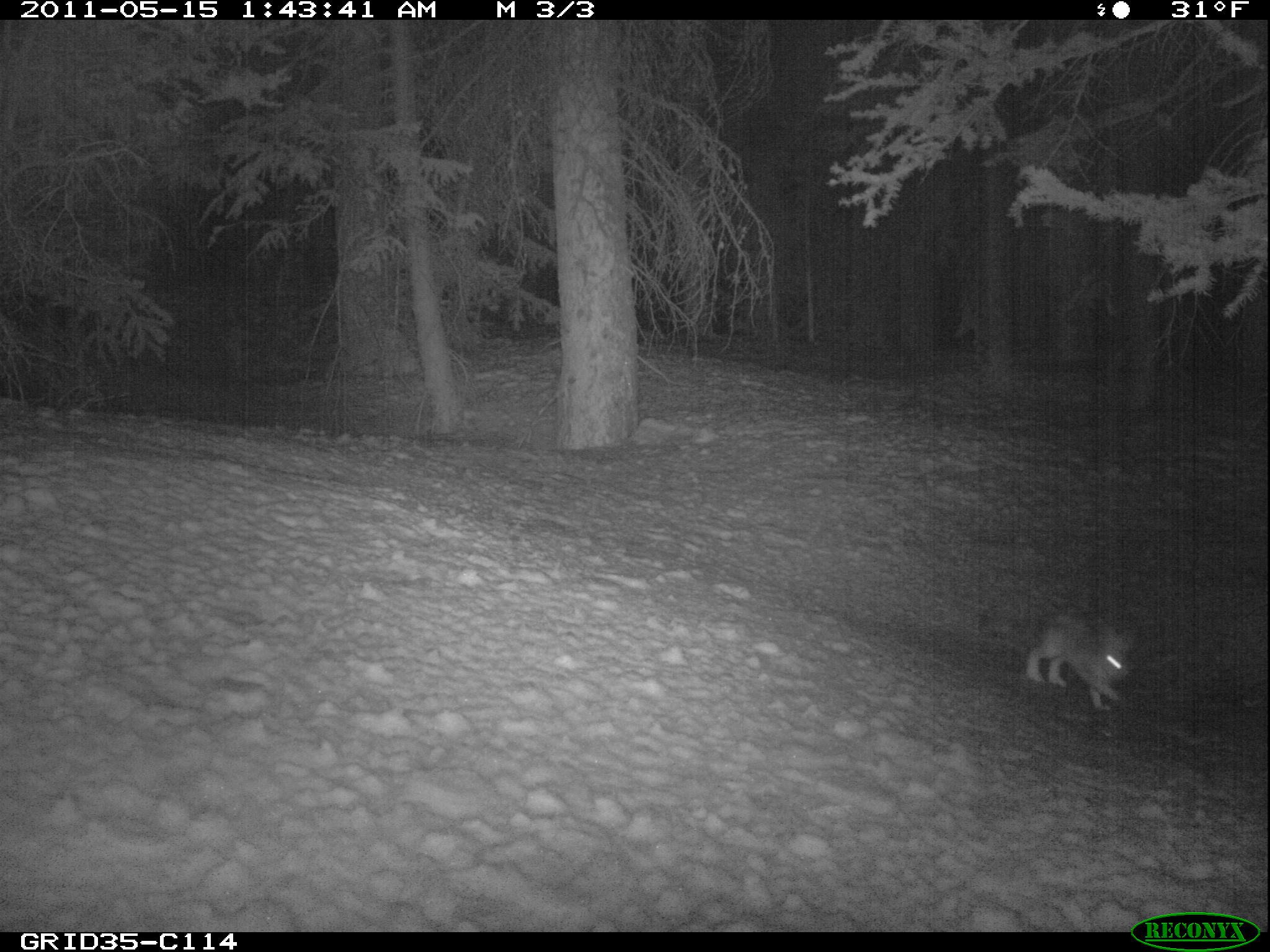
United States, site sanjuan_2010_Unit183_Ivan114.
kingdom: Animalia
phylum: Chordata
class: Mammalia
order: Lagomorpha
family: Leporidae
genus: Lepus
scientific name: Lepus americanus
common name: snowshoe hare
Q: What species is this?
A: Lepus americanus (snowshoe hare).